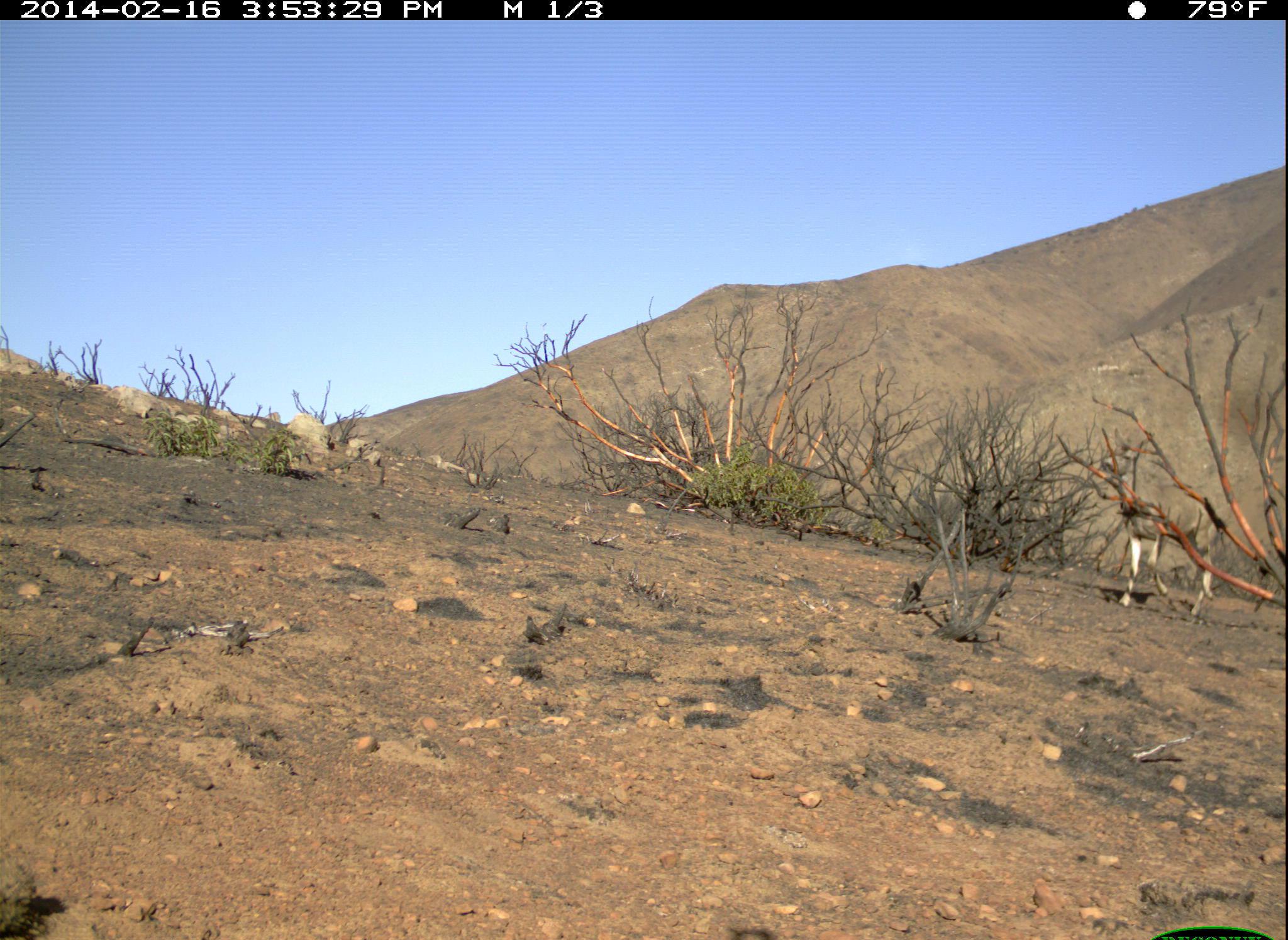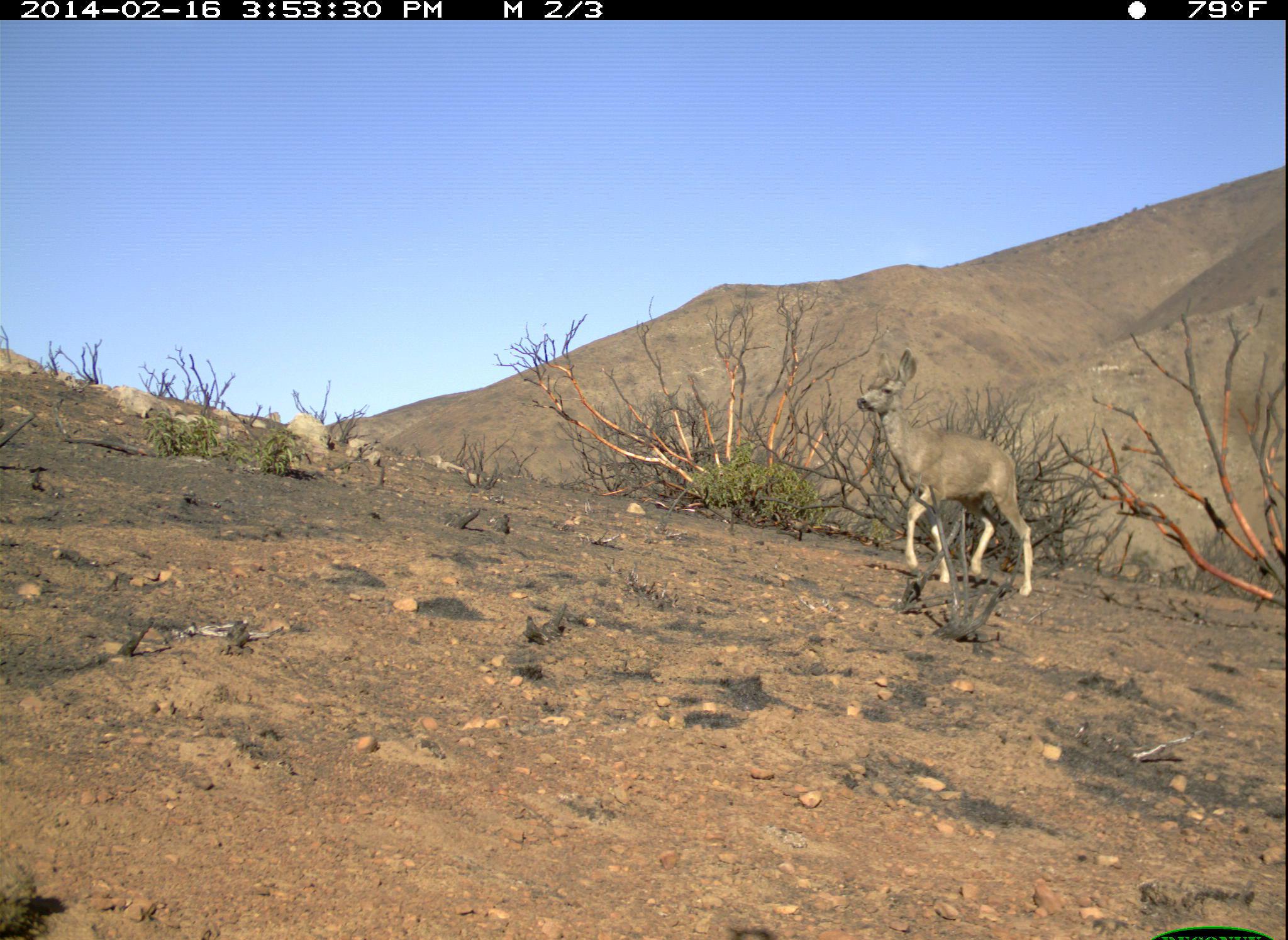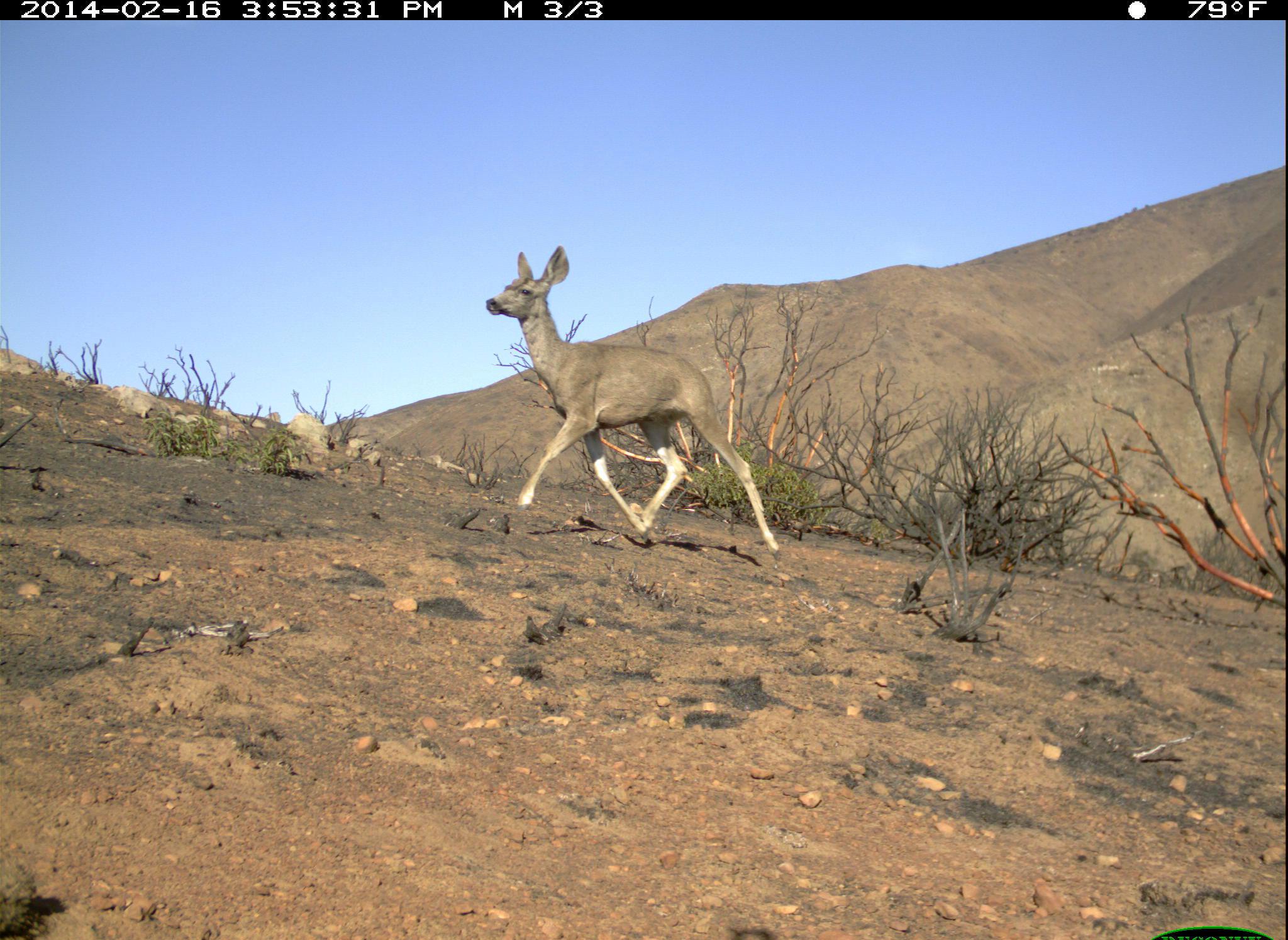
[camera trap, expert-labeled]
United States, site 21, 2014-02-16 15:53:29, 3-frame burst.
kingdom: Animalia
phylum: Chordata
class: Mammalia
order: Artiodactyla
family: Cervidae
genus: Odocoileus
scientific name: Odocoileus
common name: deer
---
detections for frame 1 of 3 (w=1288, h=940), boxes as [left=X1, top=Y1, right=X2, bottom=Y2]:
deer: [left=1113, top=428, right=1219, bottom=618]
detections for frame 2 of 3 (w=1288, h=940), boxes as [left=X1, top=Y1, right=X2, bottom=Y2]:
deer: [left=856, top=346, right=1035, bottom=598]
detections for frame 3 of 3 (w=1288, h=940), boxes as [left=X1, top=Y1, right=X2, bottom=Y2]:
deer: [left=484, top=245, right=785, bottom=564]